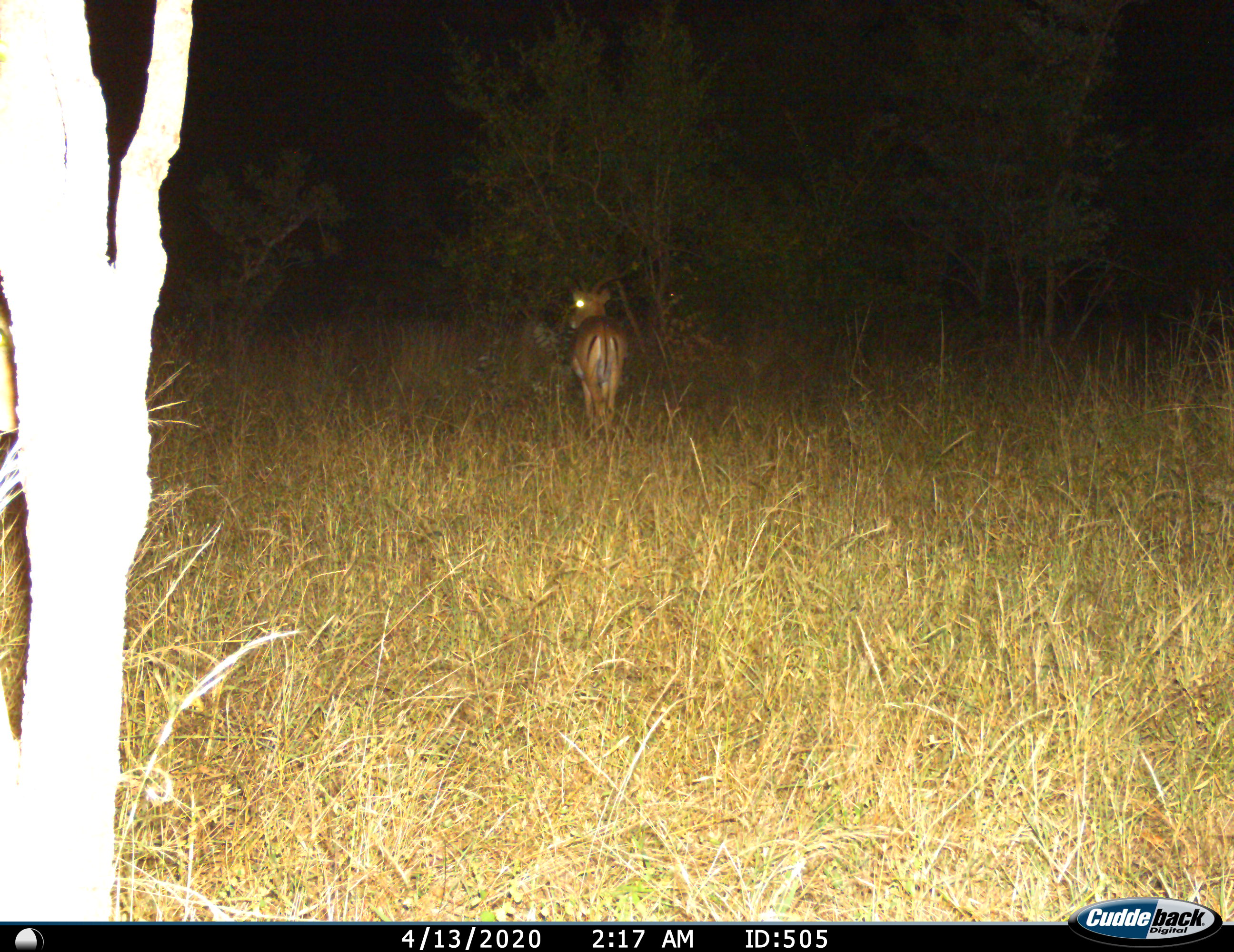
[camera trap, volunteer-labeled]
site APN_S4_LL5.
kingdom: Animalia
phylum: Chordata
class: Mammalia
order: Artiodactyla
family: Bovidae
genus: Aepyceros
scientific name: Aepyceros melampus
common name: impala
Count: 1.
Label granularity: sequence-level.